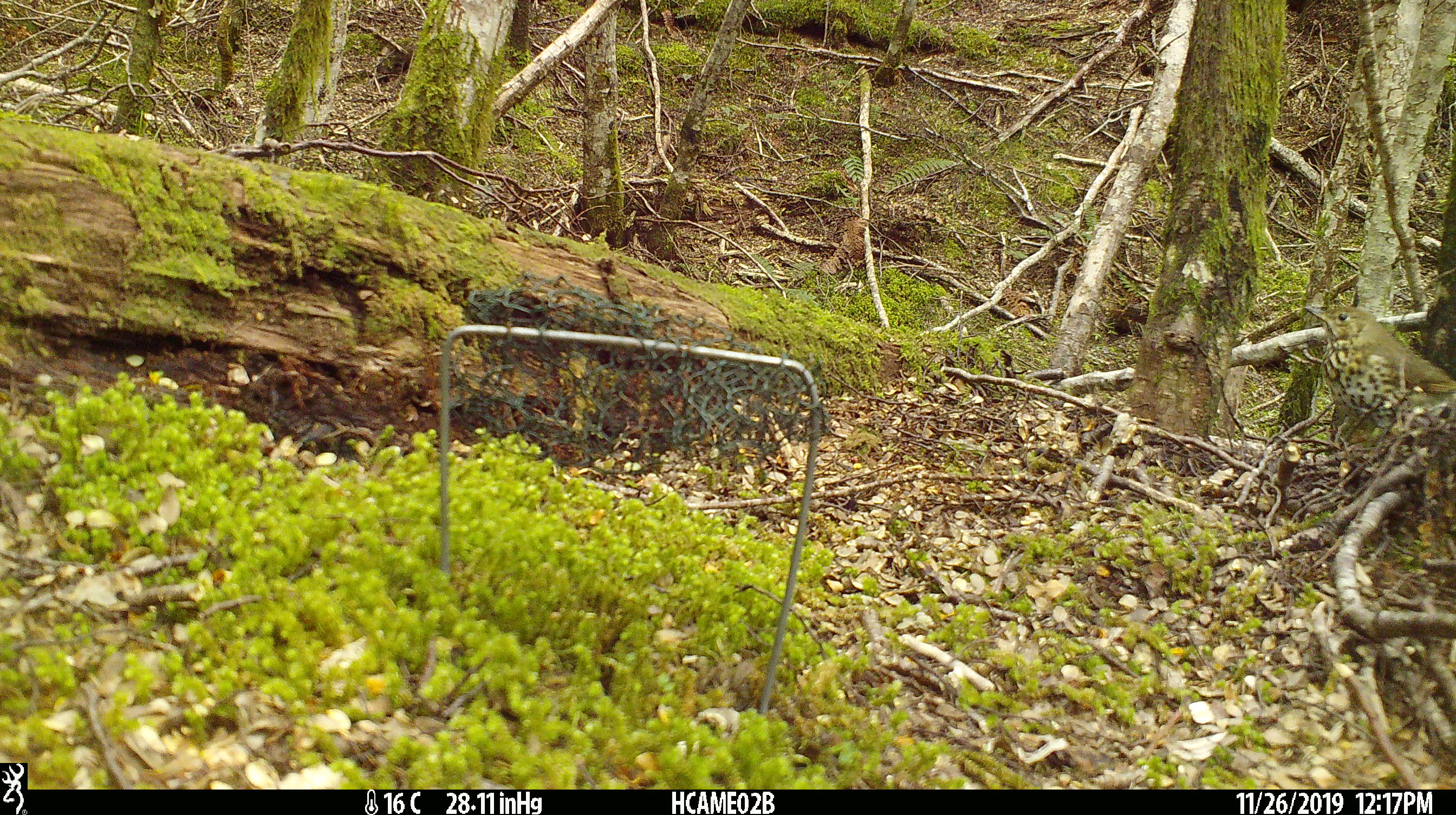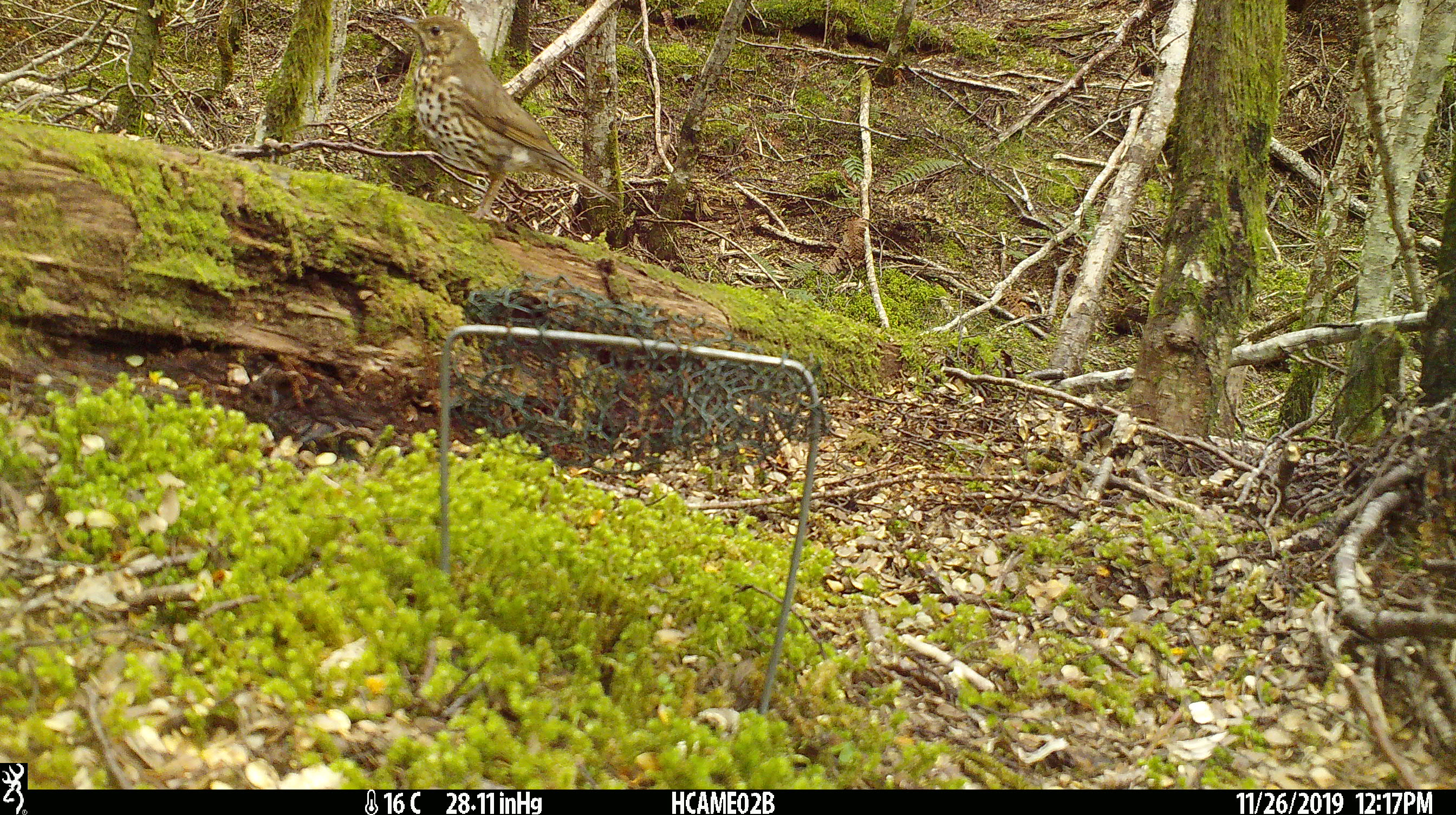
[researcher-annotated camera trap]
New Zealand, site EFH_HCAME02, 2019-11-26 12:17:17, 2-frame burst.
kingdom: Animalia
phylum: Chordata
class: Aves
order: Passeriformes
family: Turdidae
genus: Turdus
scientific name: Turdus philomelos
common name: song thrush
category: thrush